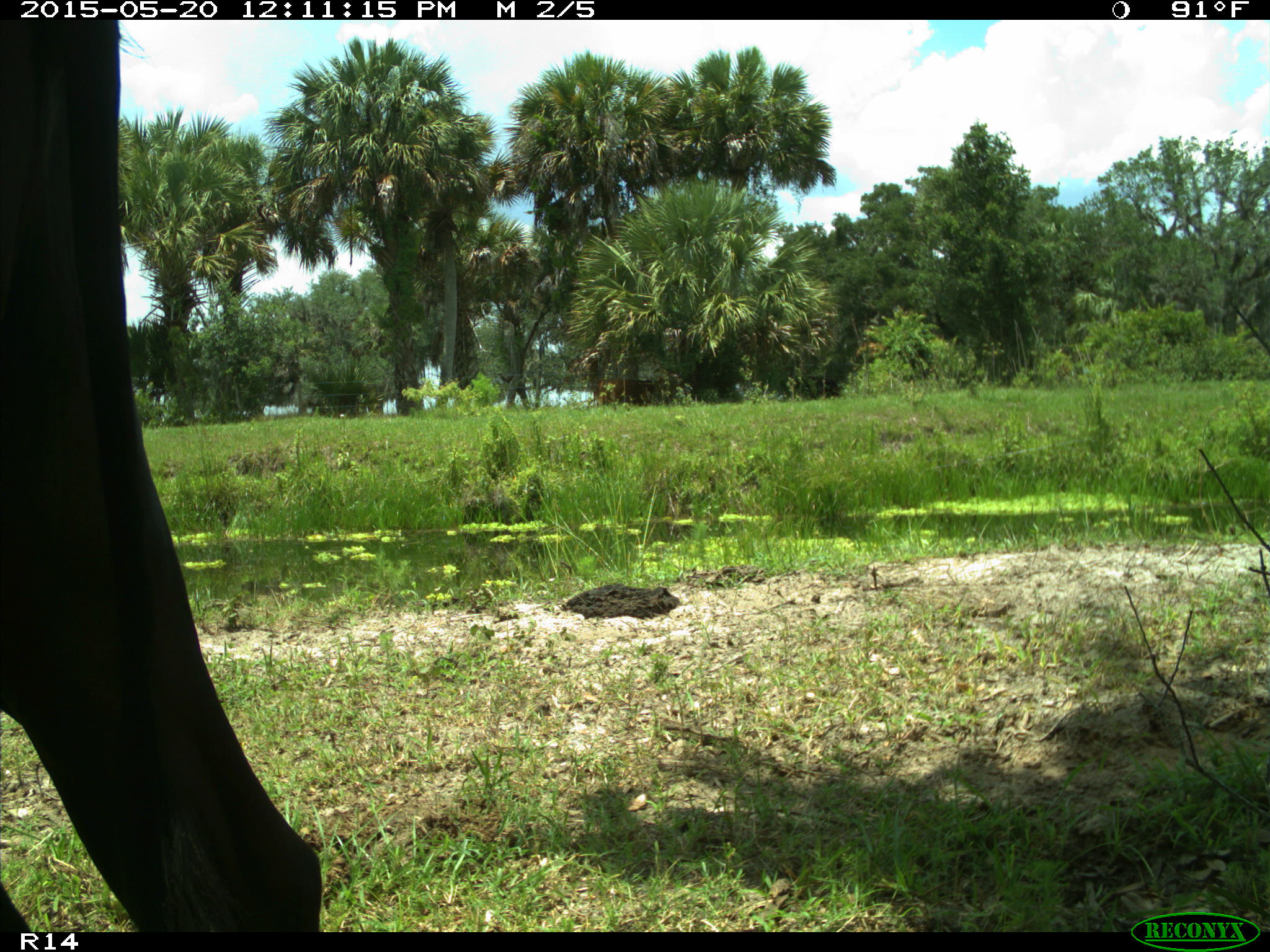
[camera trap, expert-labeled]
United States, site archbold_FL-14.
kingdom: Animalia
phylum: Chordata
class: Mammalia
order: Artiodactyla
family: Bovidae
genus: Bos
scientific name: Bos taurus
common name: domestic cow